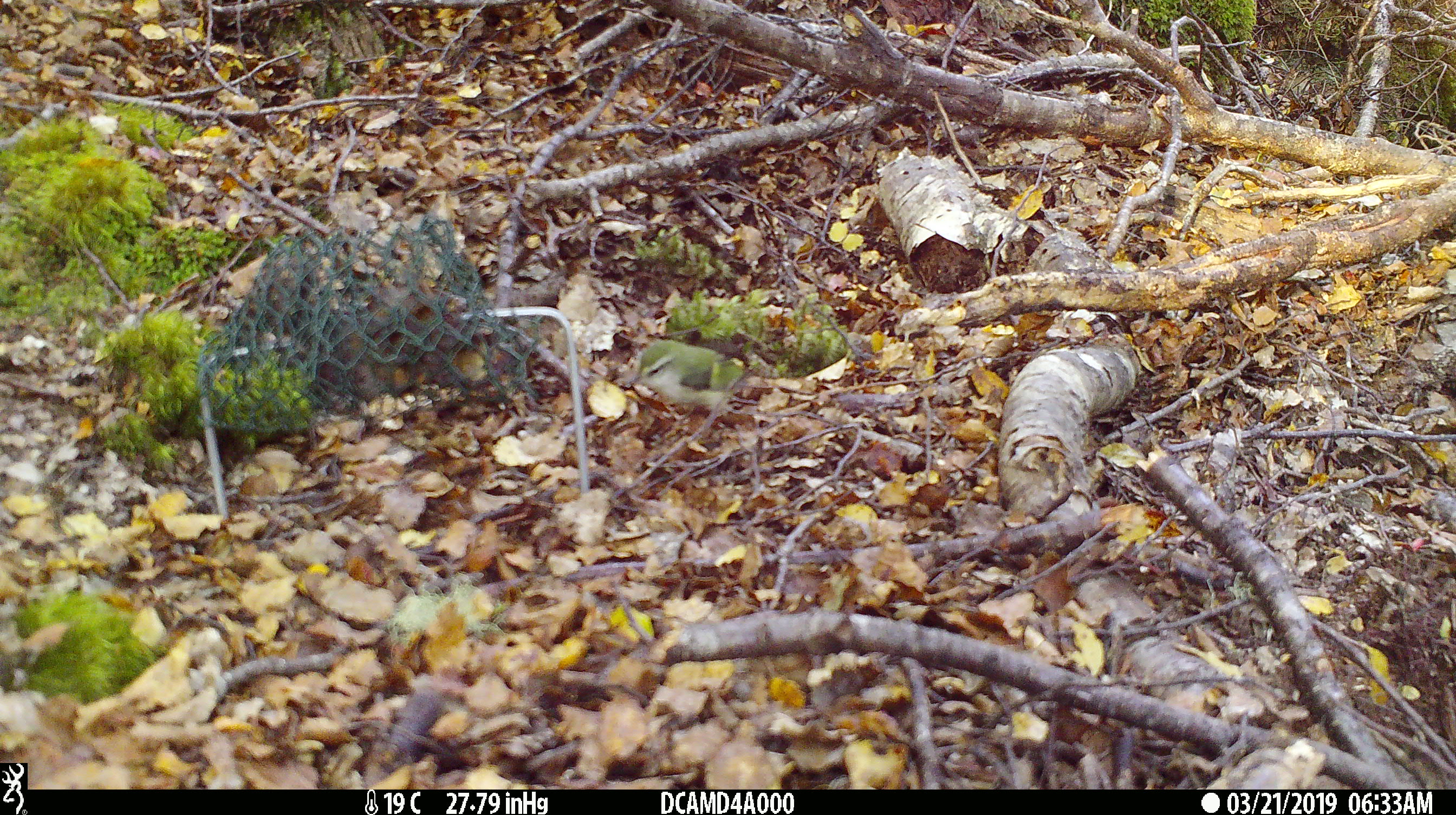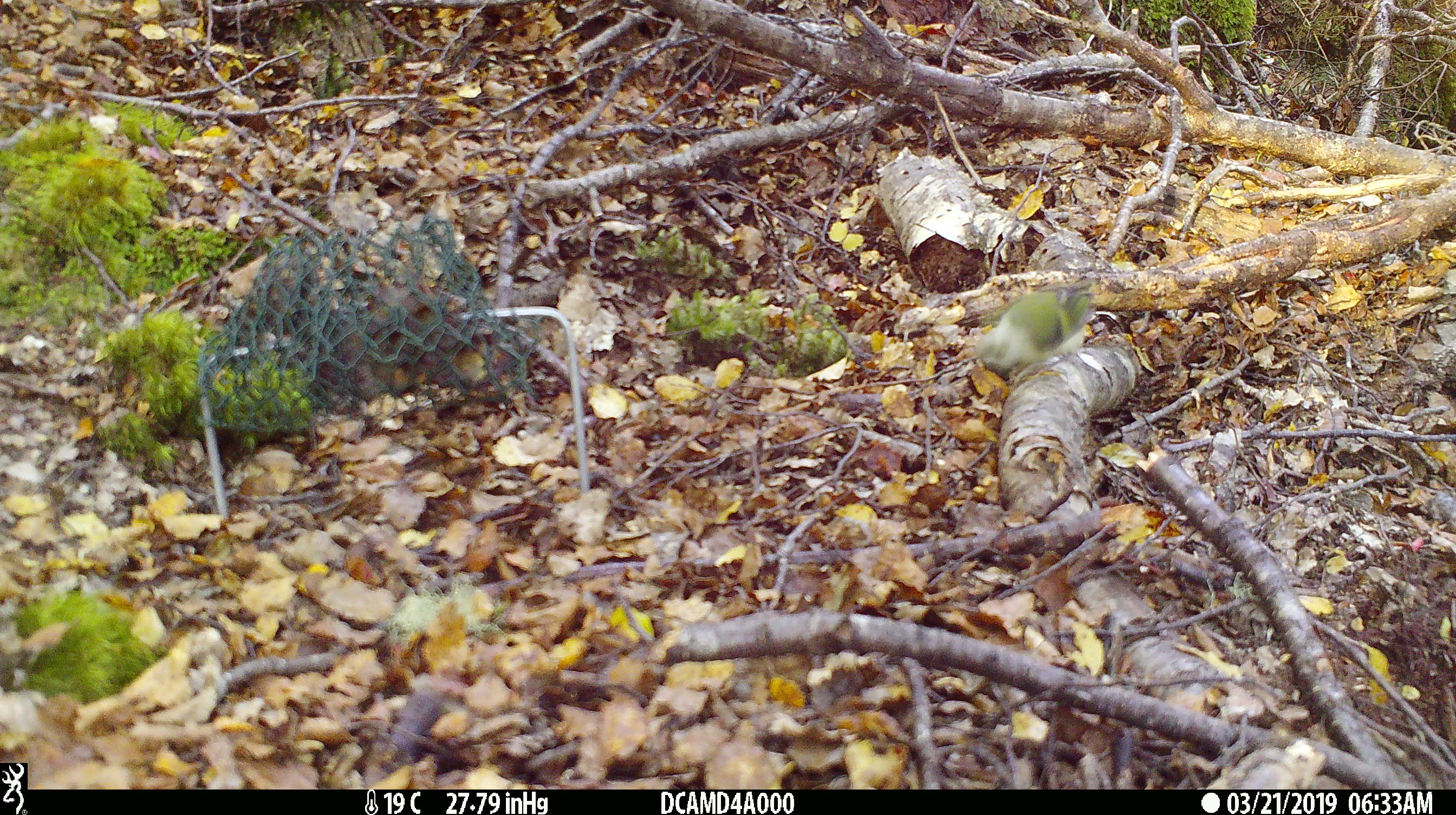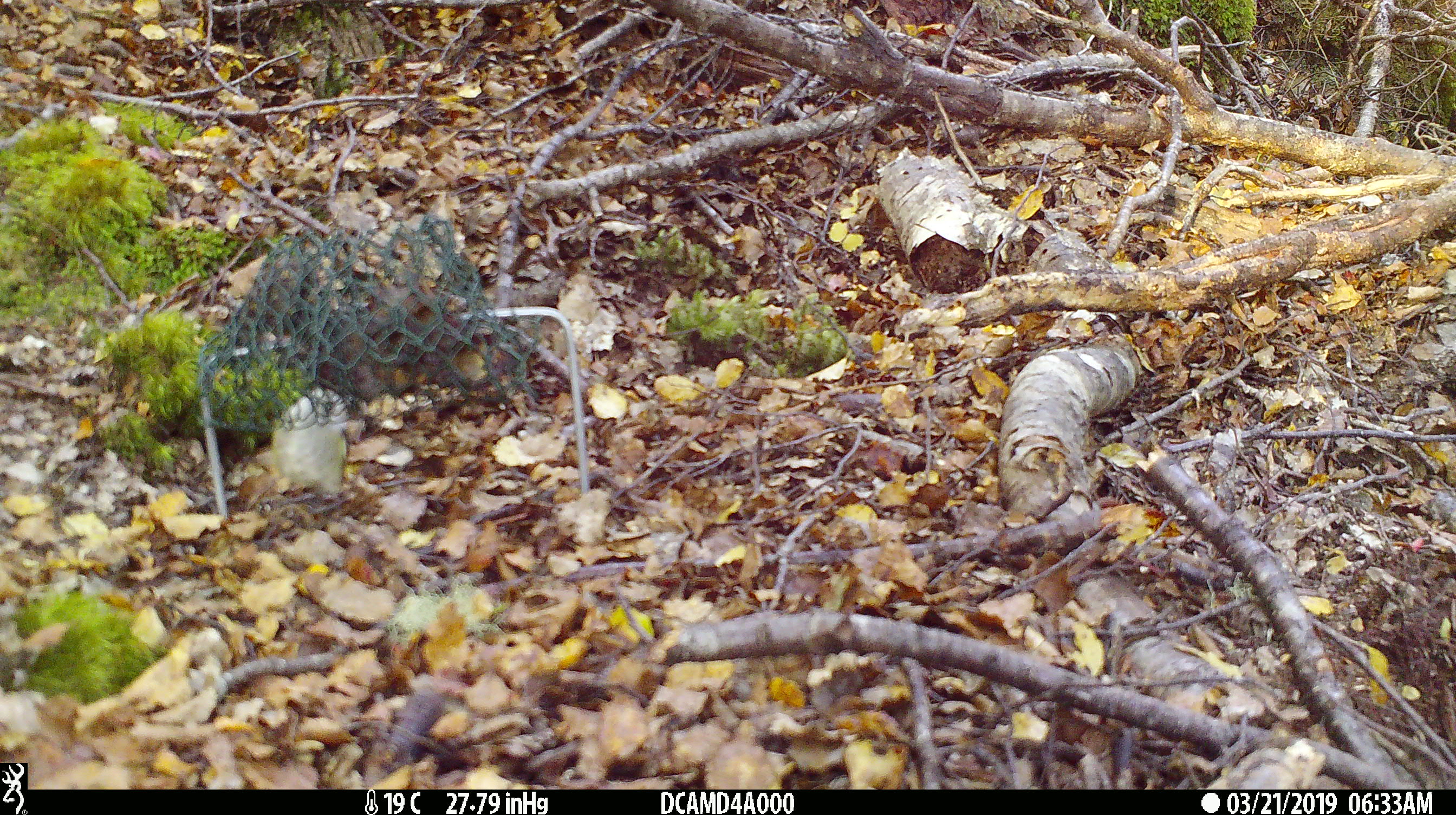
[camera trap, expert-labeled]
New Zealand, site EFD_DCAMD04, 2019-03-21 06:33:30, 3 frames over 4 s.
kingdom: Animalia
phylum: Chordata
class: Aves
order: Passeriformes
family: Acanthisittidae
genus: Acanthisitta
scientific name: Acanthisitta chloris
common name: rifleman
Rifleman (Acanthisitta chloris).